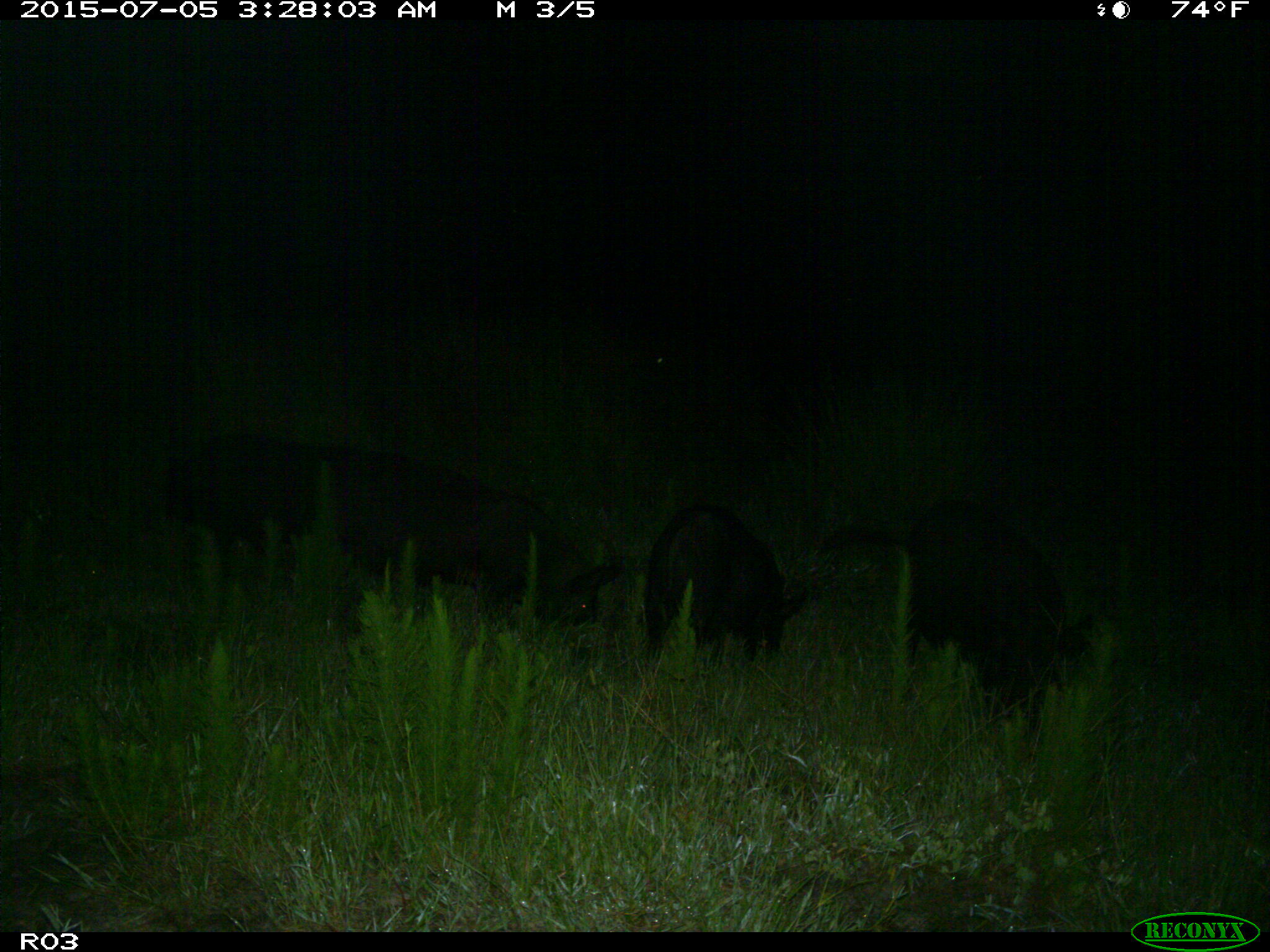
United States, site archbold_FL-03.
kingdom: Animalia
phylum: Chordata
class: Mammalia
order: Artiodactyla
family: Suidae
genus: Sus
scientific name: Sus scrofa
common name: wild boar